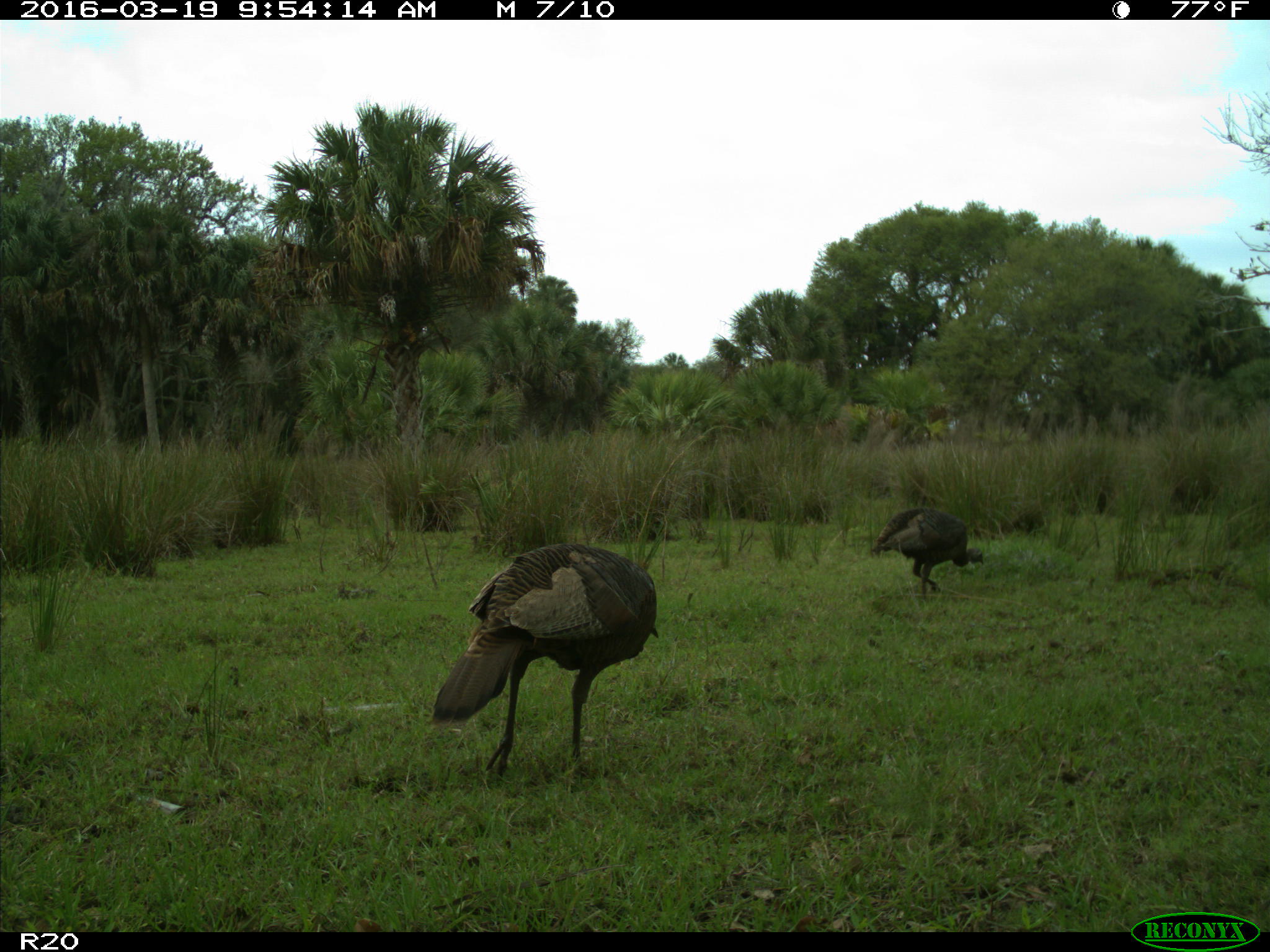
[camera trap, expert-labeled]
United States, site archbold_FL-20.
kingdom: Animalia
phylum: Chordata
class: Aves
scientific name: Aves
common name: birds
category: unidentified bird